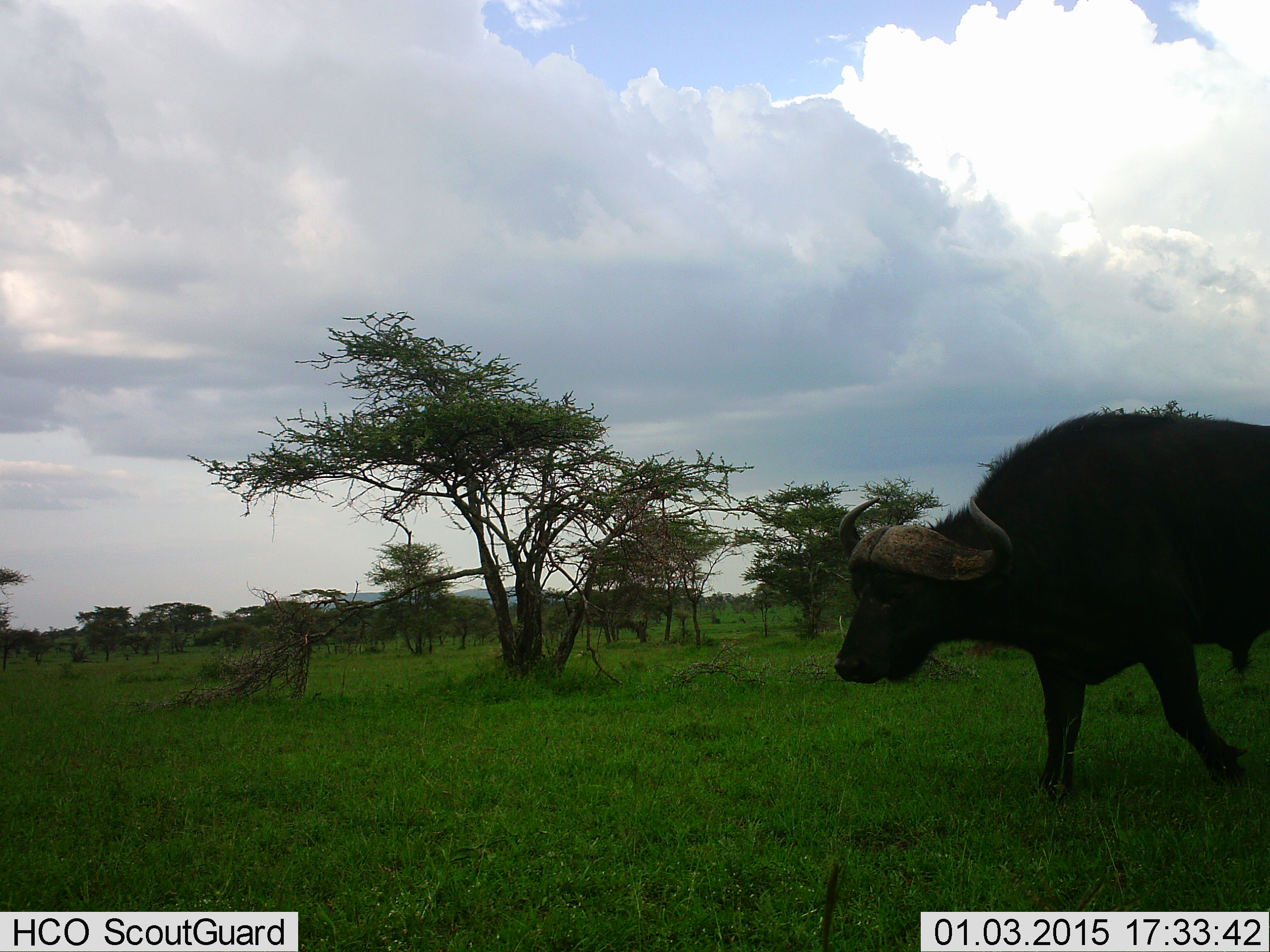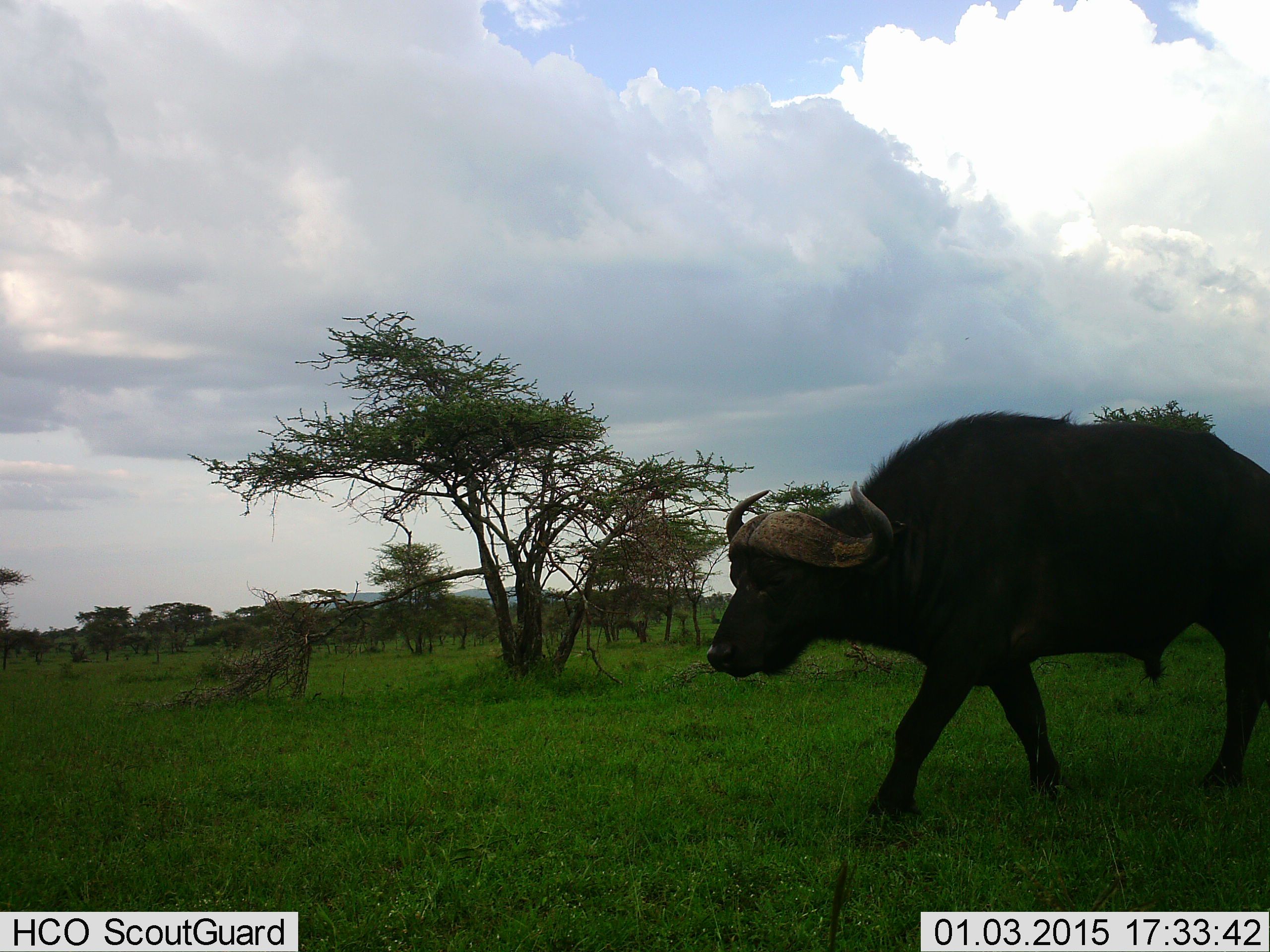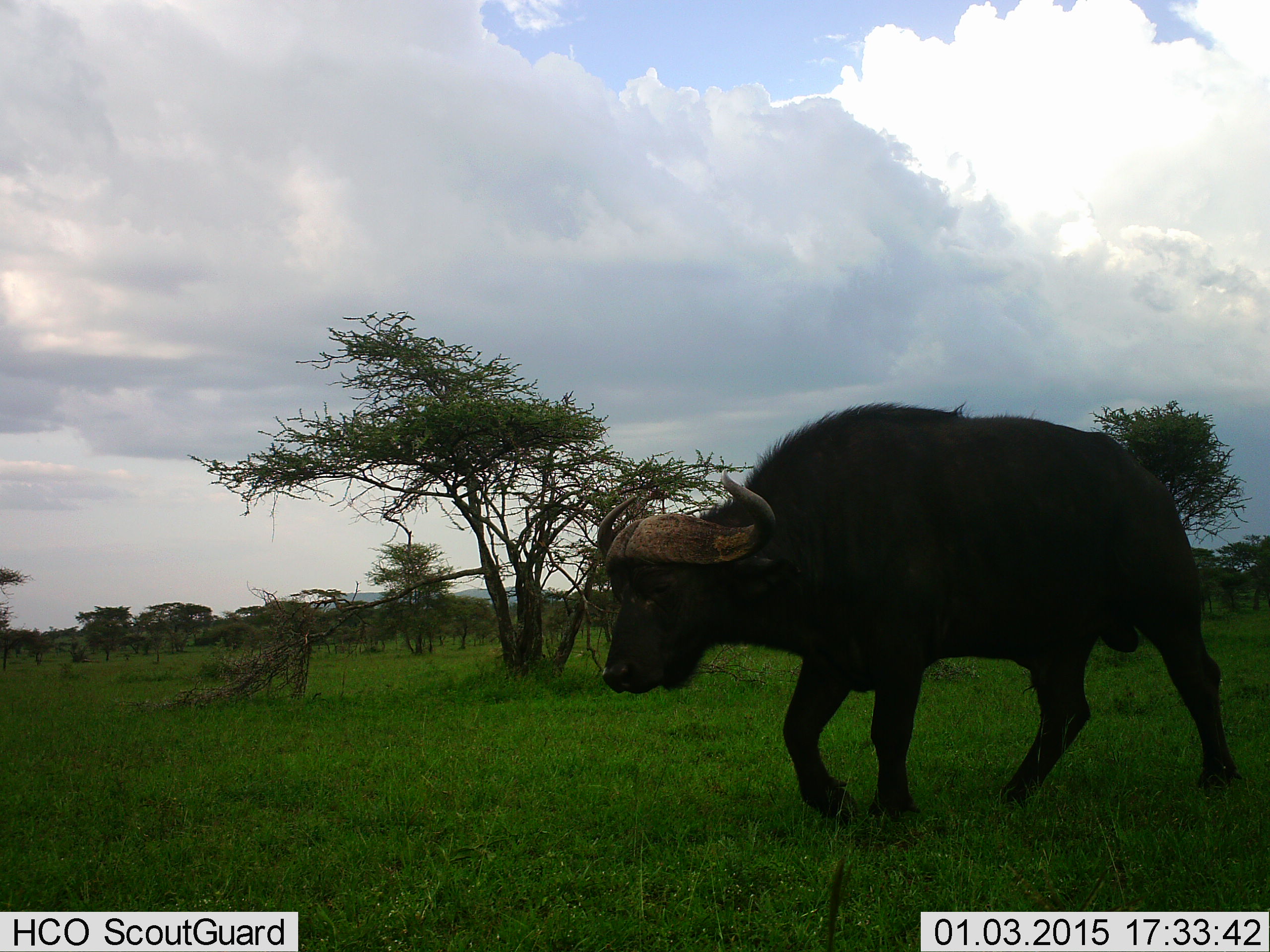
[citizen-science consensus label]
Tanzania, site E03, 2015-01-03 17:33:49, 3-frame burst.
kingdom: Animalia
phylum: Chordata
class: Mammalia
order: Artiodactyla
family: Bovidae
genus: Syncerus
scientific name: Syncerus caffer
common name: cape buffalo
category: buffalo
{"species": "buffalo (cape buffalo) (Syncerus caffer)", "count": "1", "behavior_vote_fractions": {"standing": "0%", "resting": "0%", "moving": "100%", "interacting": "0%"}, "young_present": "0%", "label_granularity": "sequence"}